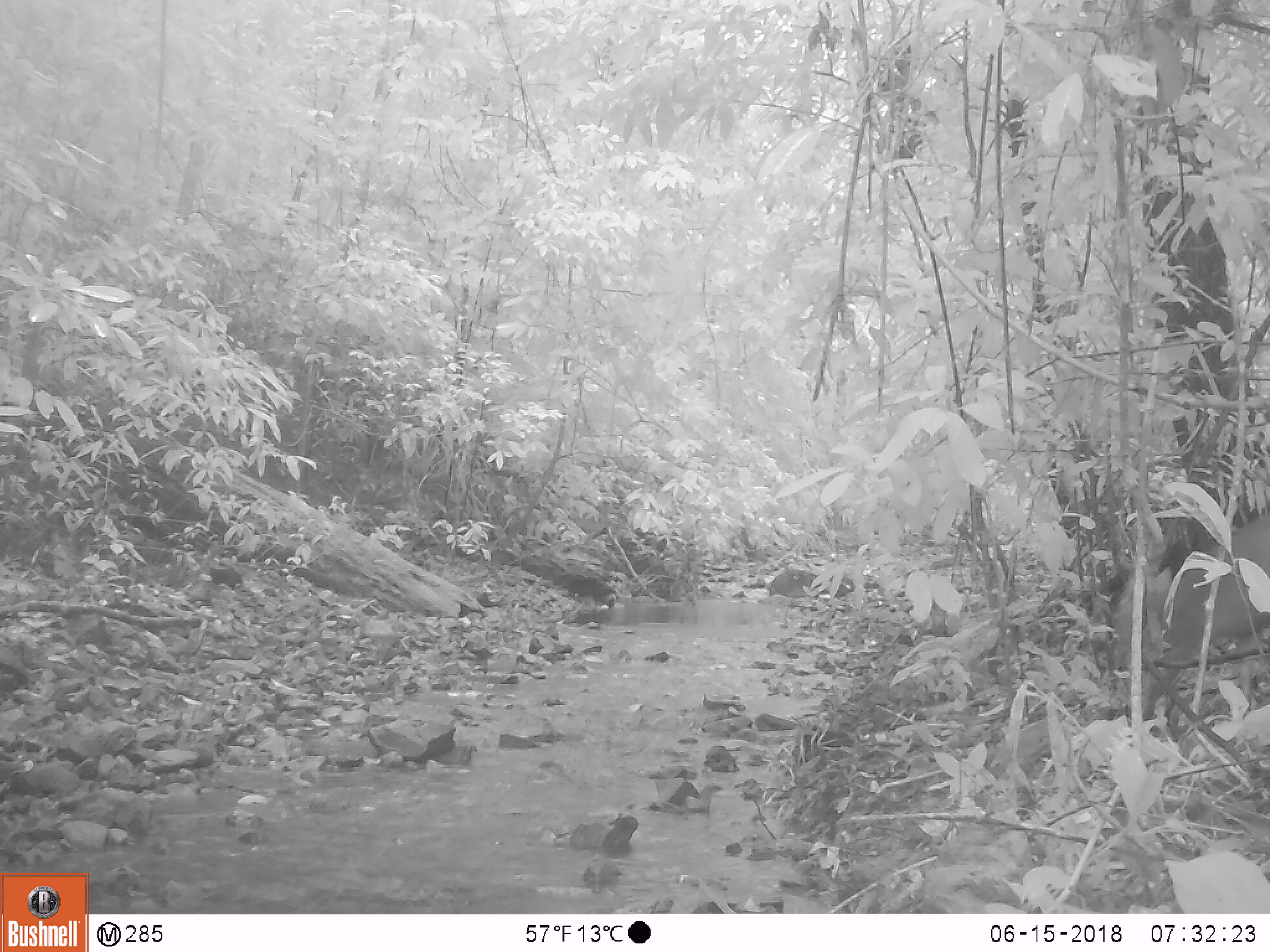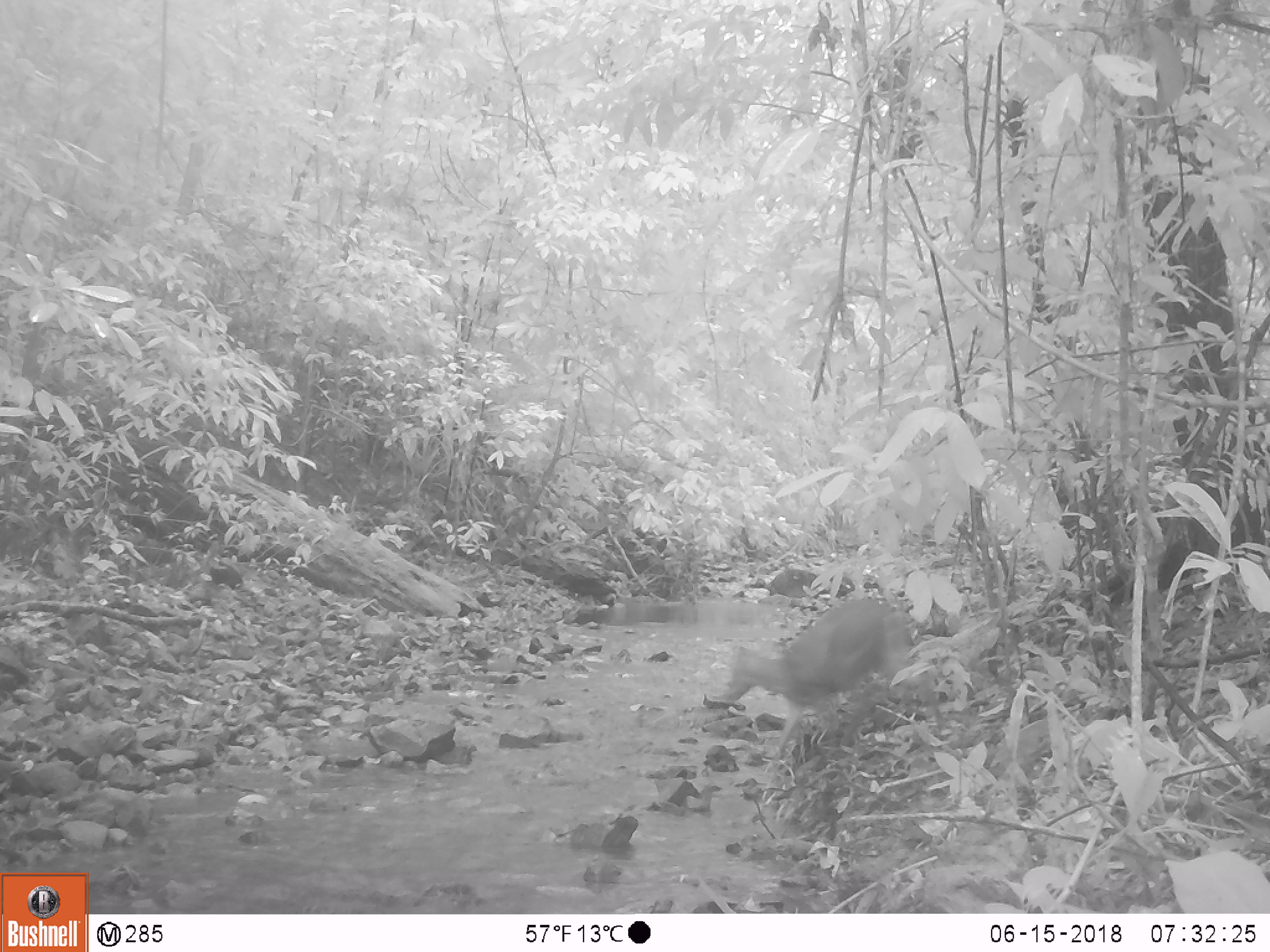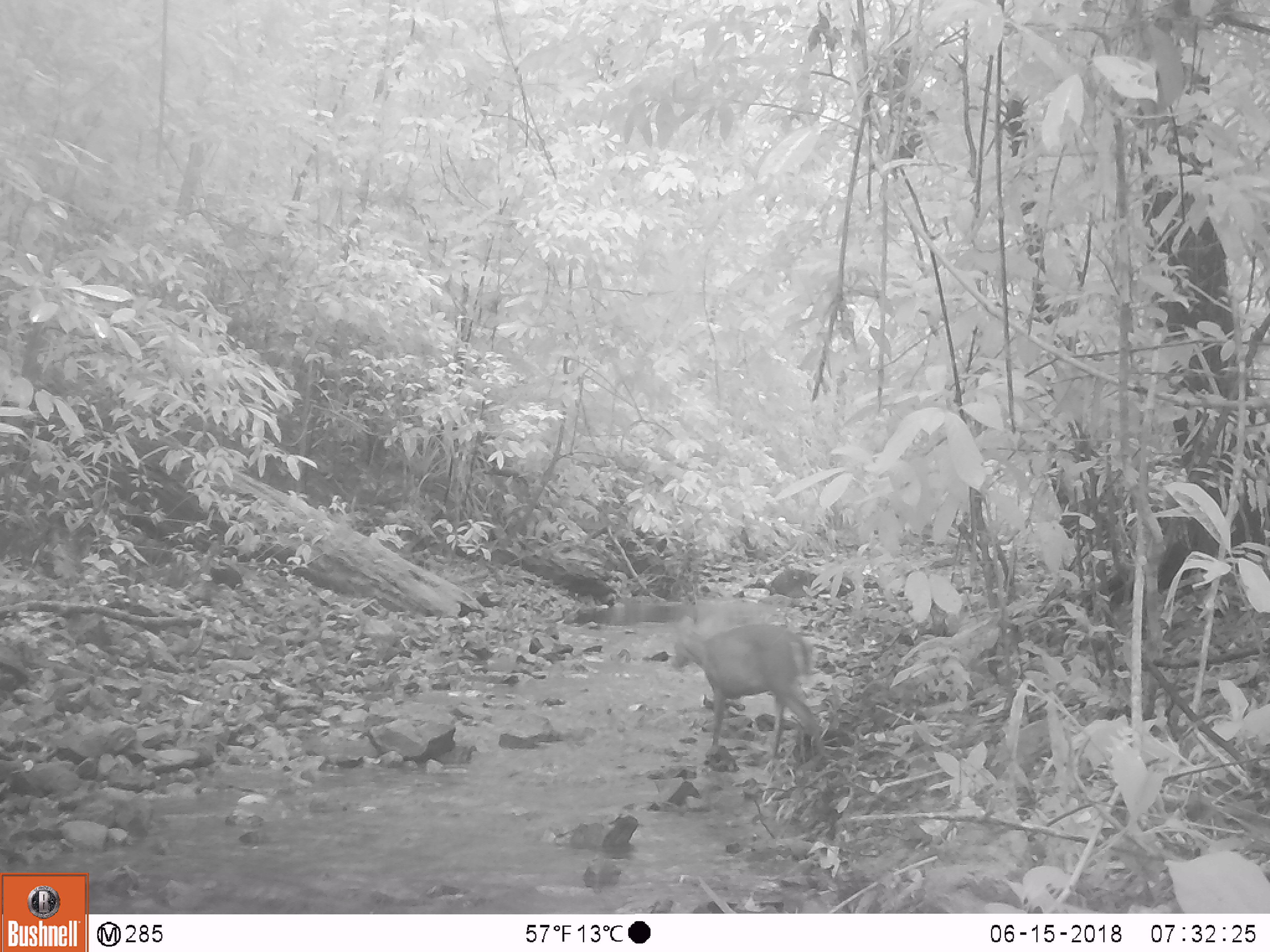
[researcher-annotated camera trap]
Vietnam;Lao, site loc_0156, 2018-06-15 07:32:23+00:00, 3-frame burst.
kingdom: Animalia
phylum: Chordata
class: Mammalia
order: Artiodactyla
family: Cervidae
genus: Muntiacus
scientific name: Muntiacus rooseveltorum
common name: roosevelt's muntjac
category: roosevelts muntjac group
Roosevelts muntjac group (roosevelt's muntjac) (Muntiacus rooseveltorum). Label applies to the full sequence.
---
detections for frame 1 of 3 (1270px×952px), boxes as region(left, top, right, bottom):
roosevelts muntjac group: region(1109, 508, 1270, 718)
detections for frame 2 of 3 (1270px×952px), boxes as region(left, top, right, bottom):
roosevelts muntjac group: region(715, 598, 944, 769)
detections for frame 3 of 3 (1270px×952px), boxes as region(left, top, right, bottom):
roosevelts muntjac group: region(670, 623, 828, 758)